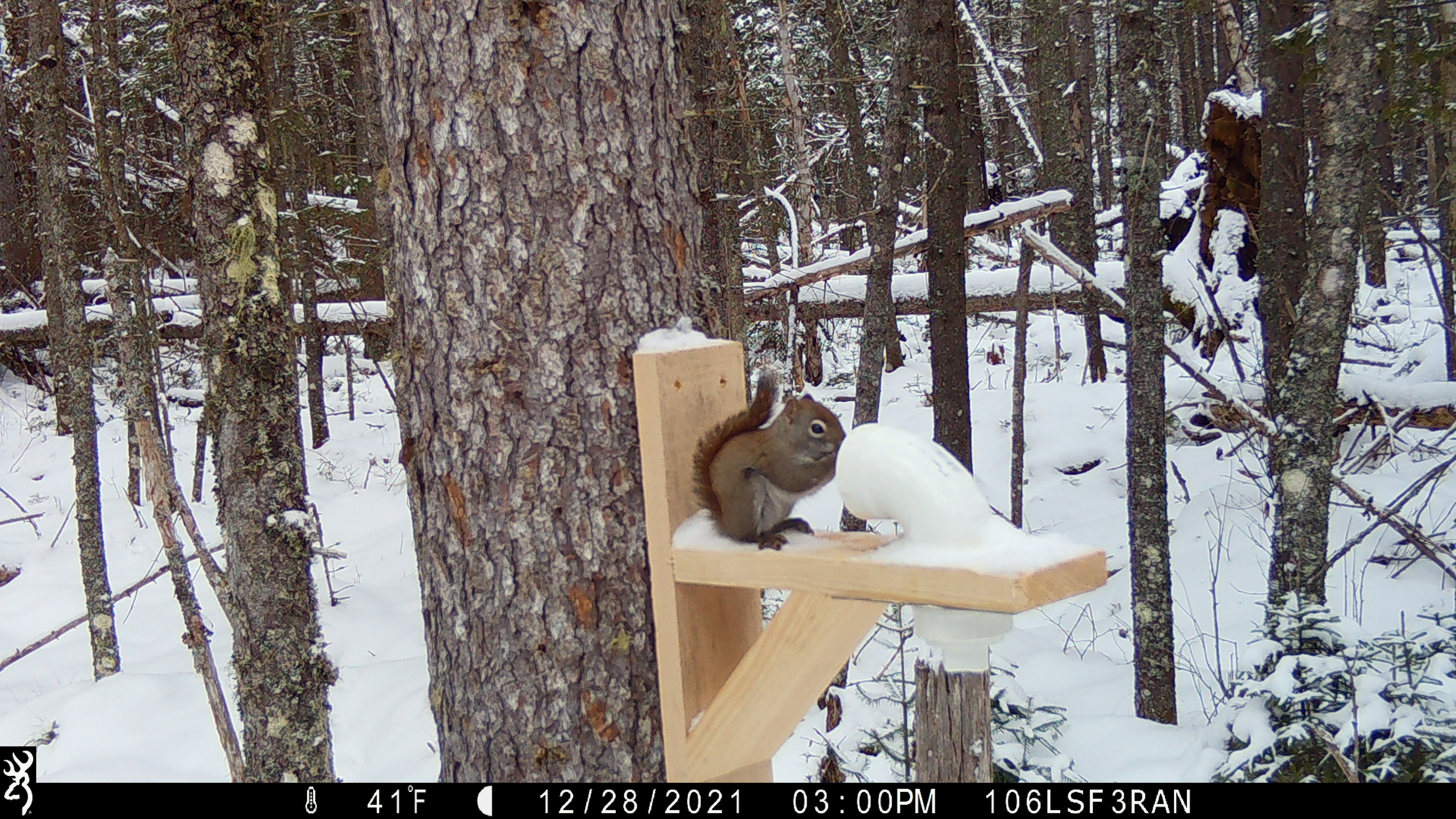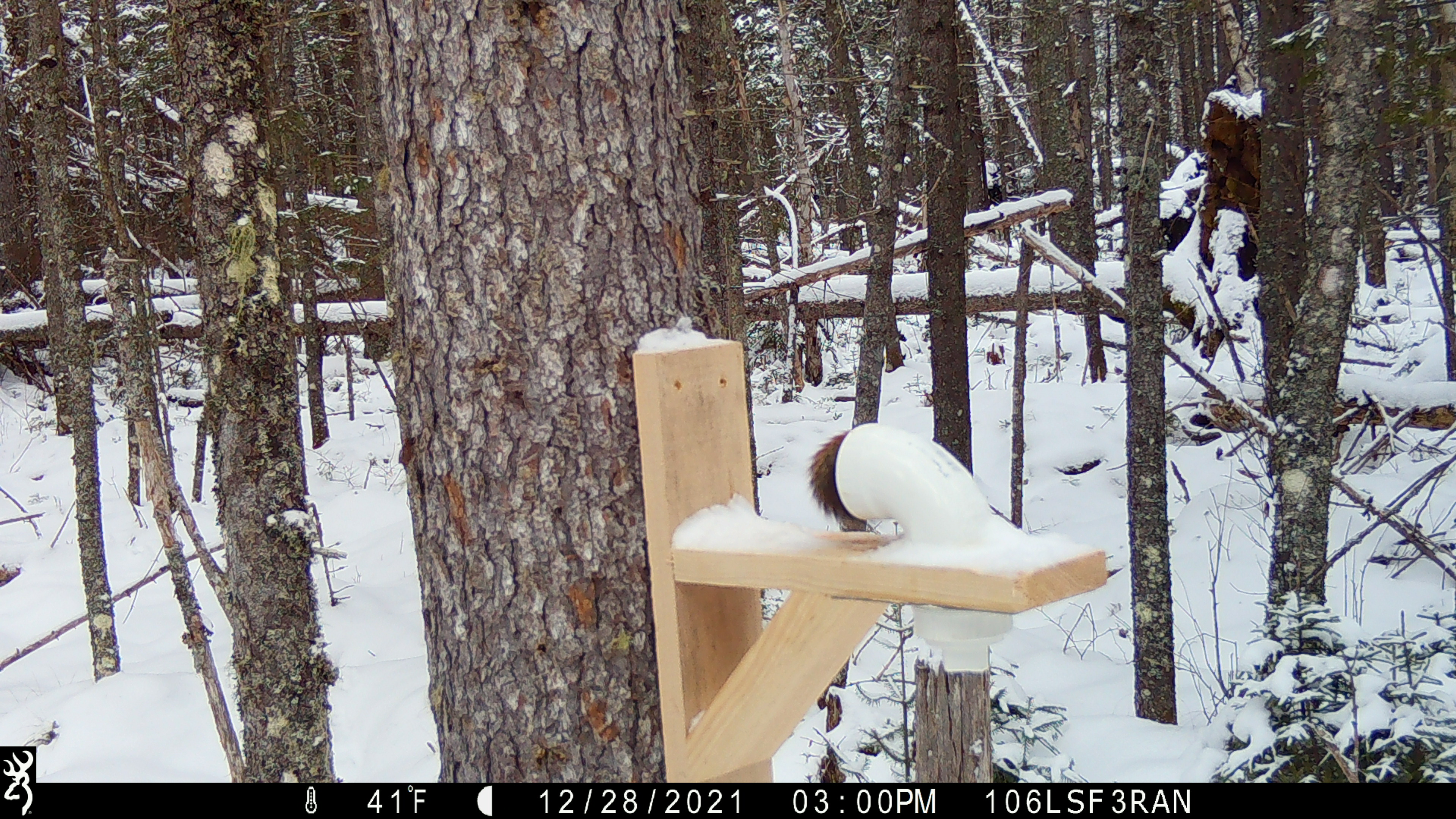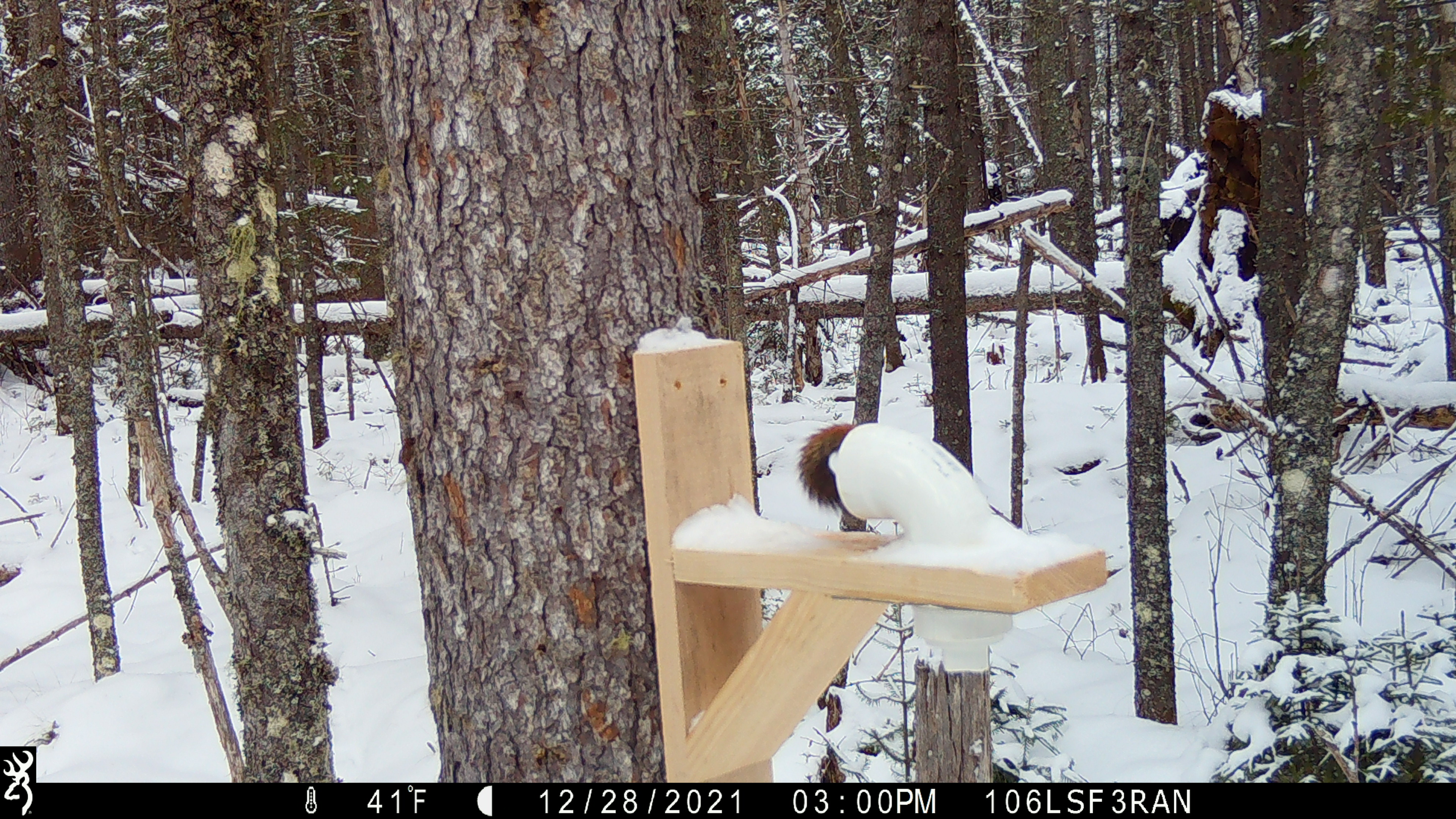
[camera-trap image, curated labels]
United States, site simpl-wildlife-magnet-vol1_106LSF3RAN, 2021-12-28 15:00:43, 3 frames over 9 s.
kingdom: Animalia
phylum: Chordata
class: Mammalia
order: Rodentia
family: Sciuridae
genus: Tamiasciurus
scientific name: Tamiasciurus hudsonicus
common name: red squirrel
Red squirrel (Tamiasciurus hudsonicus).